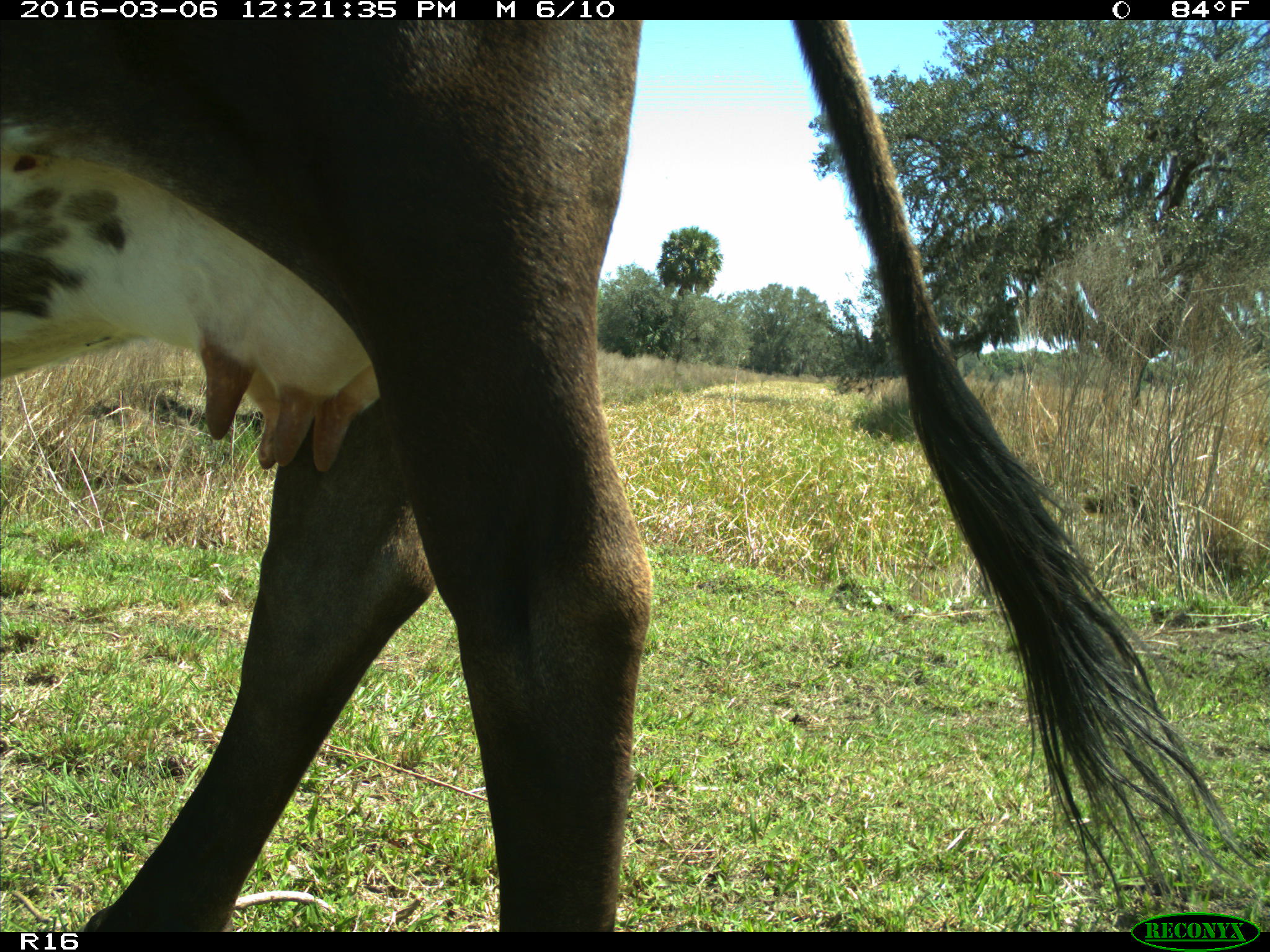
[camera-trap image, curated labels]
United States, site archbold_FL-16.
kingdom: Animalia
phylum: Chordata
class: Mammalia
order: Artiodactyla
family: Bovidae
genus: Bos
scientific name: Bos taurus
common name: domestic cow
Bos taurus (domestic cow).